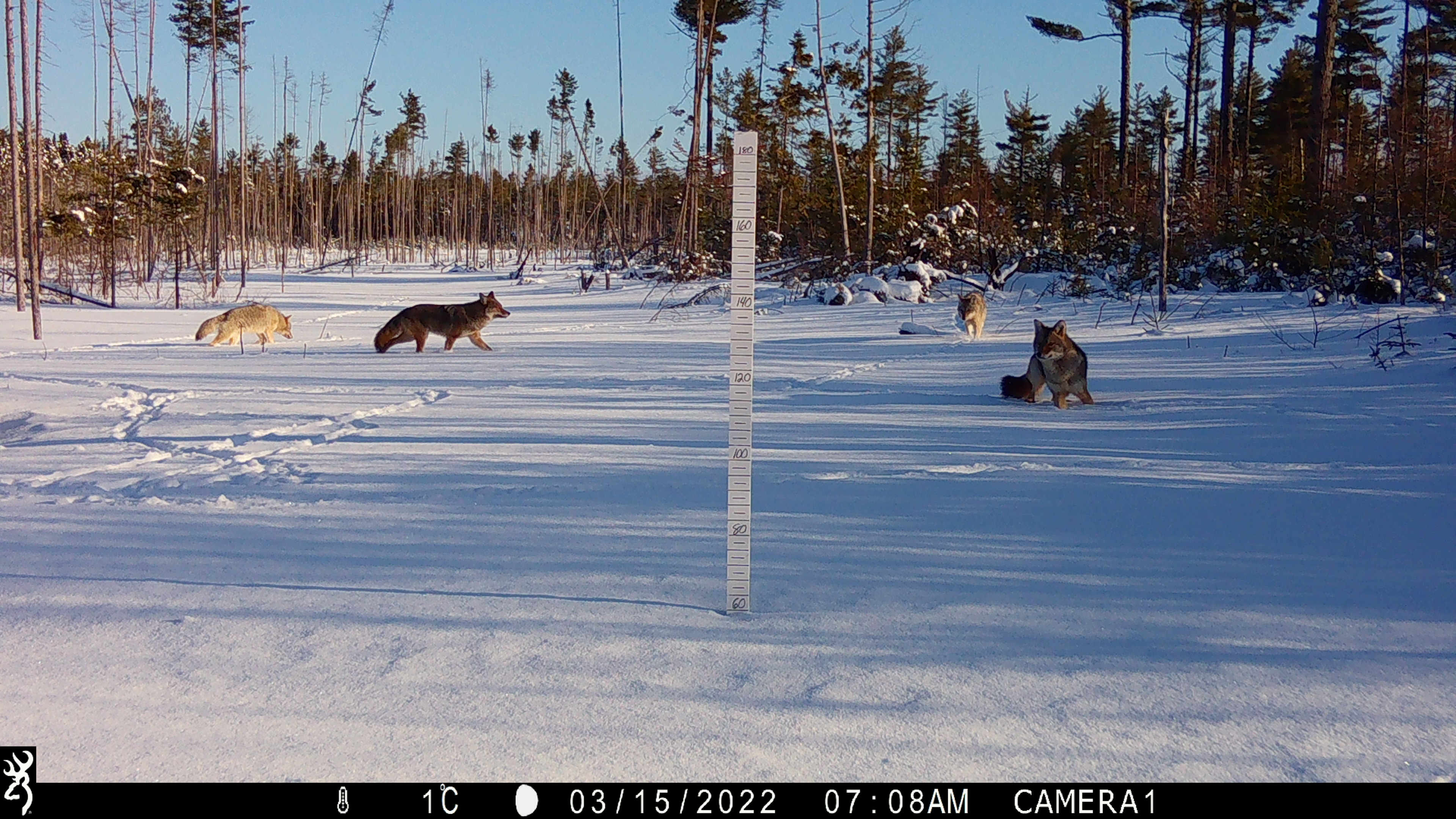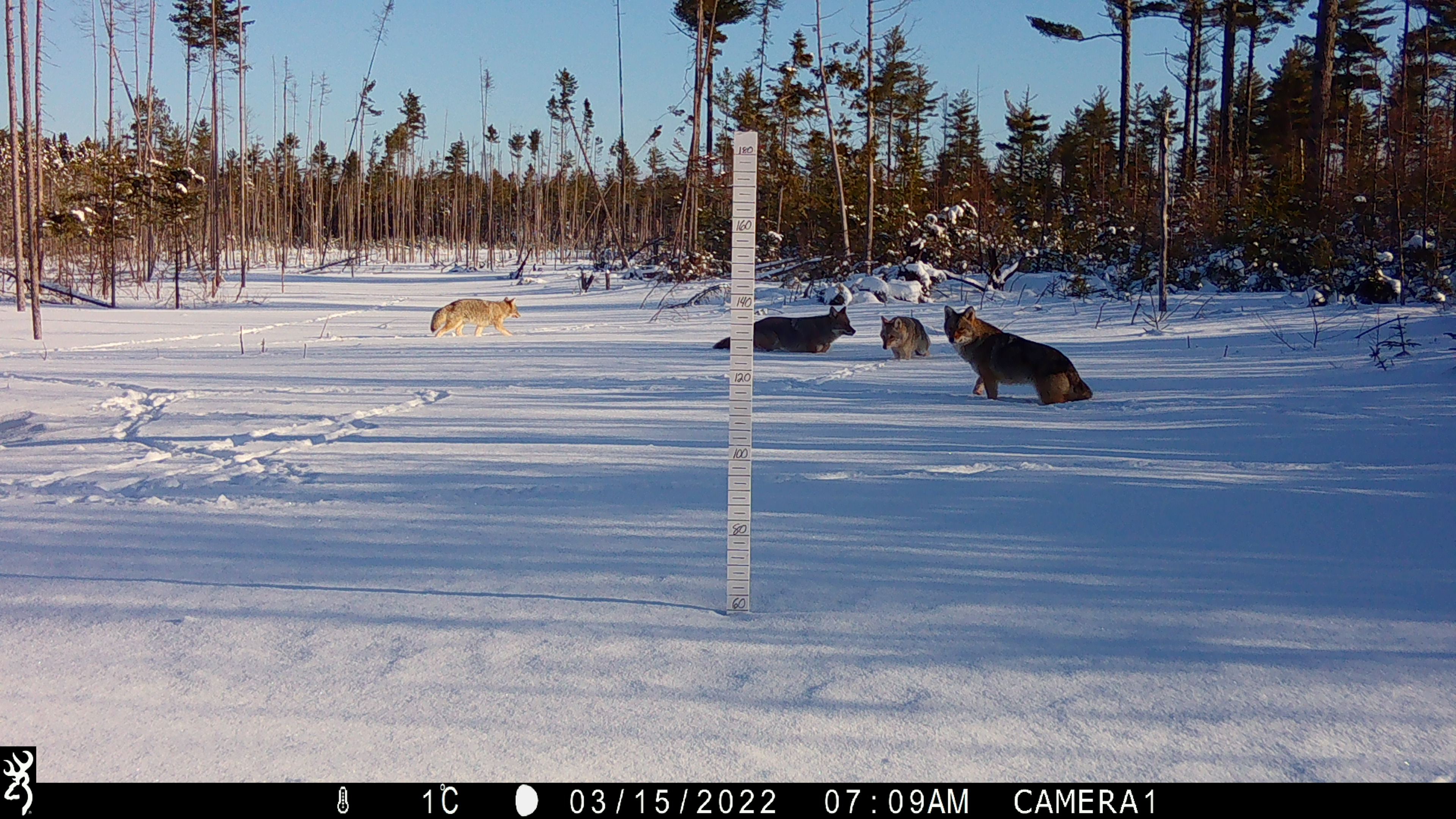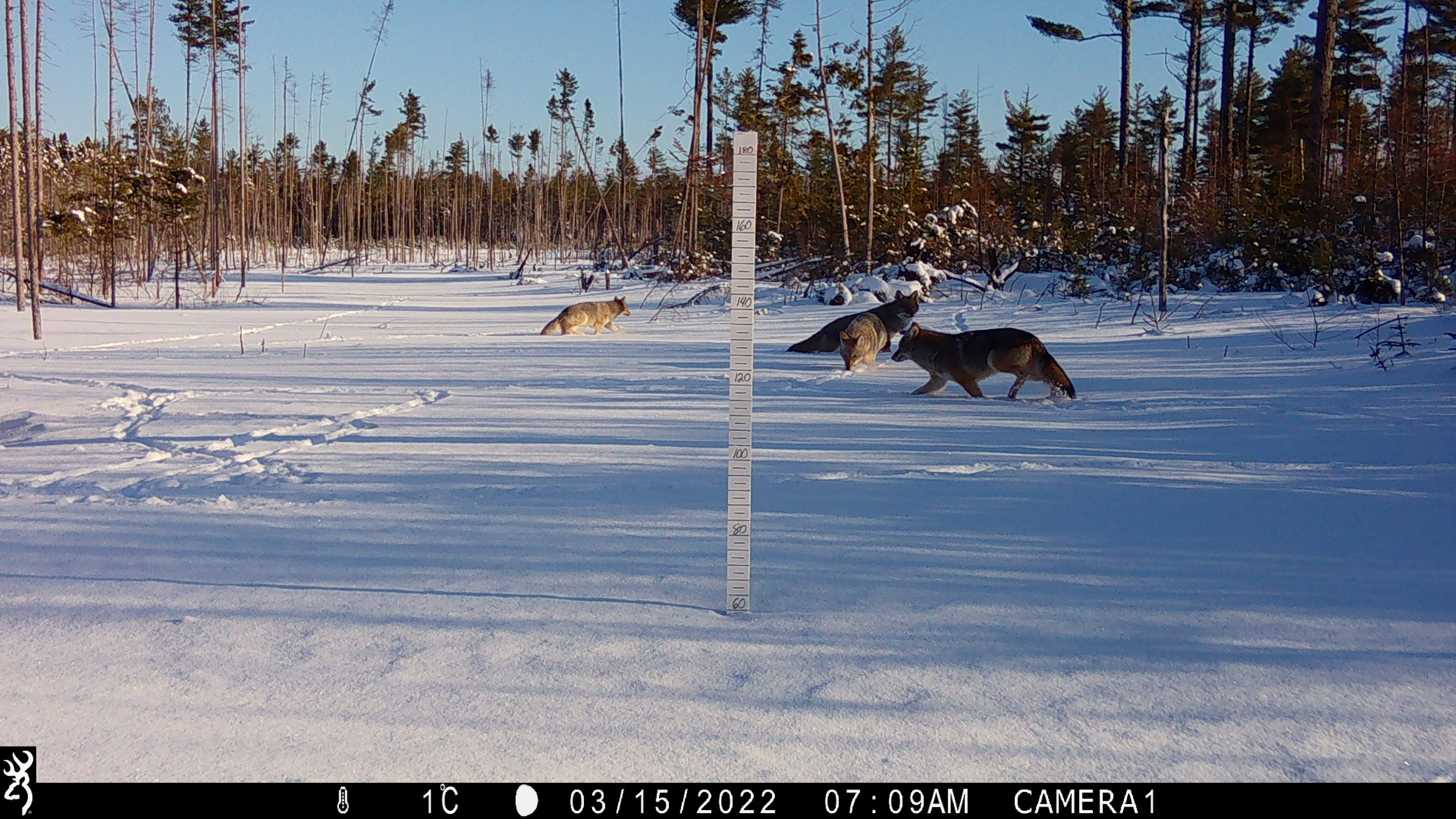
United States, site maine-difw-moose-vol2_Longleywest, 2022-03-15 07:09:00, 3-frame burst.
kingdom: Animalia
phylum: Chordata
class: Mammalia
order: Carnivora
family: Canidae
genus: Canis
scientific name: Canis latrans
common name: coyote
Coyote (Canis latrans).